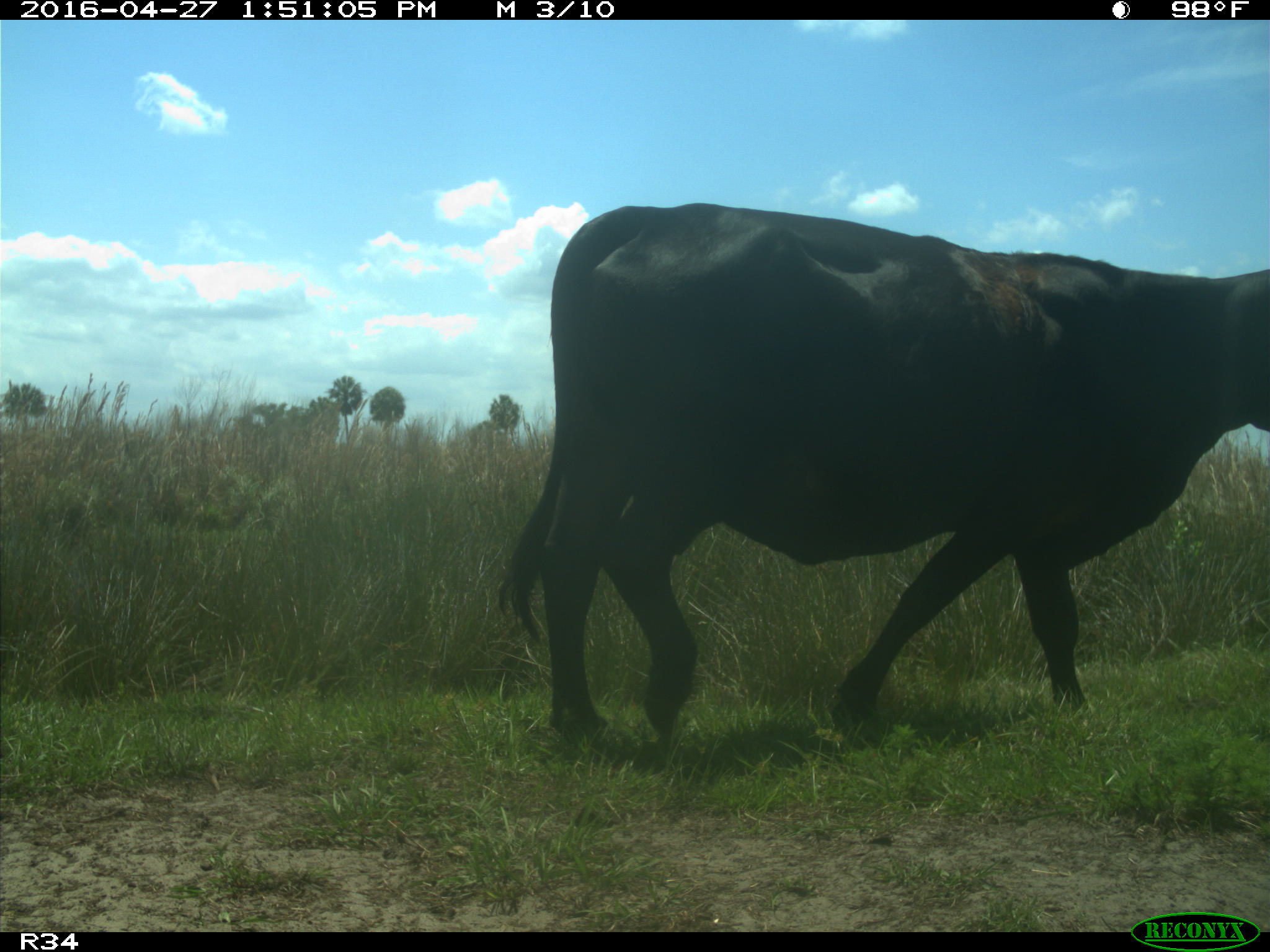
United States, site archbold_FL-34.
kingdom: Animalia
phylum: Chordata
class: Mammalia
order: Artiodactyla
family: Bovidae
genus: Bos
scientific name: Bos taurus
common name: domestic cow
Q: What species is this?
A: Bos taurus (domestic cow).